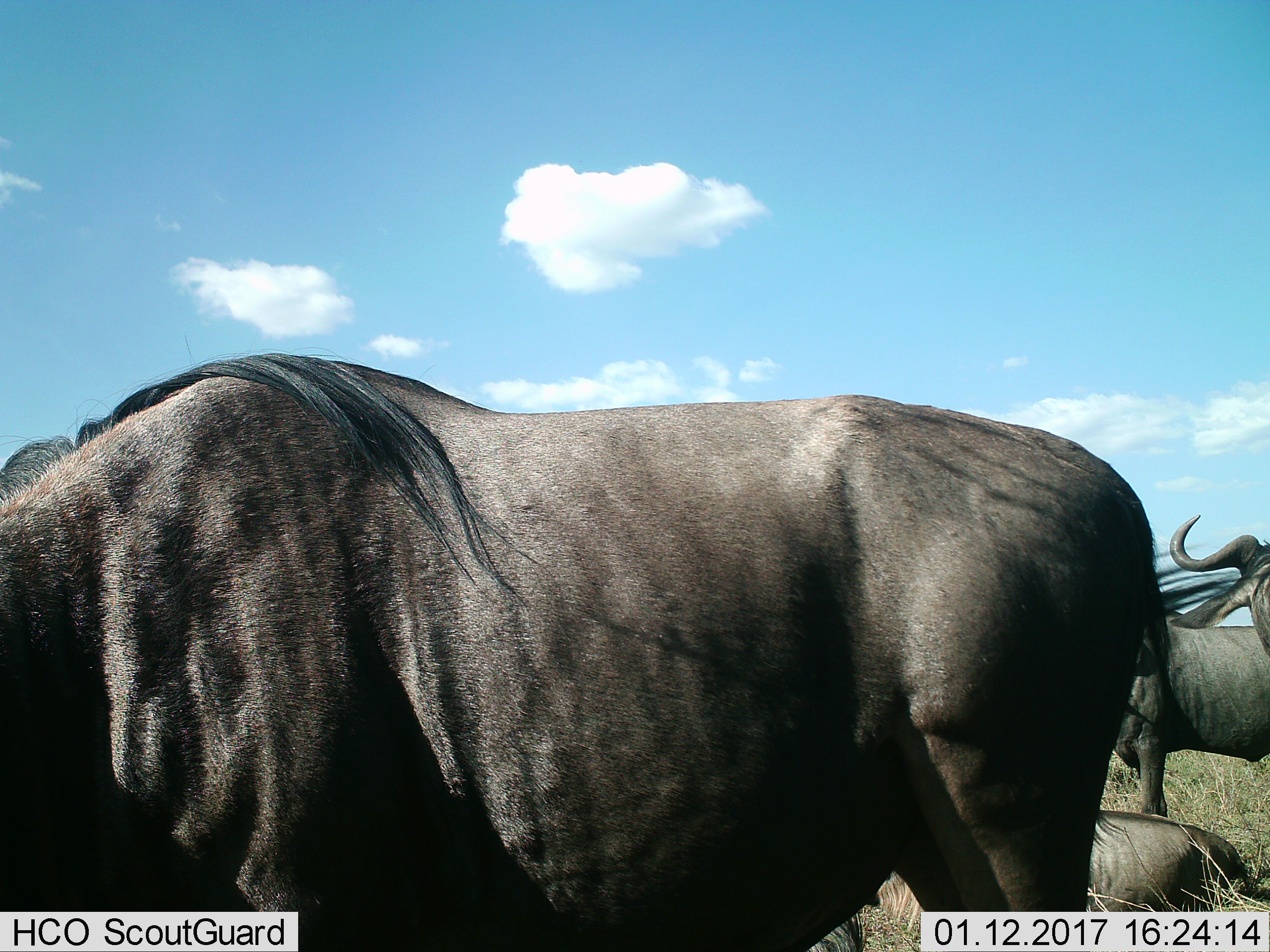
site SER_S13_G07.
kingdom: Animalia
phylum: Chordata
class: Mammalia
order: Artiodactyla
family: Bovidae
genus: Connochaetes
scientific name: Connochaetes taurinus taurinus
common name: blue wildebeest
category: wildebeestblue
Wildebeestblue (blue wildebeest) (Connochaetes taurinus taurinus), count 4. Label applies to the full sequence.